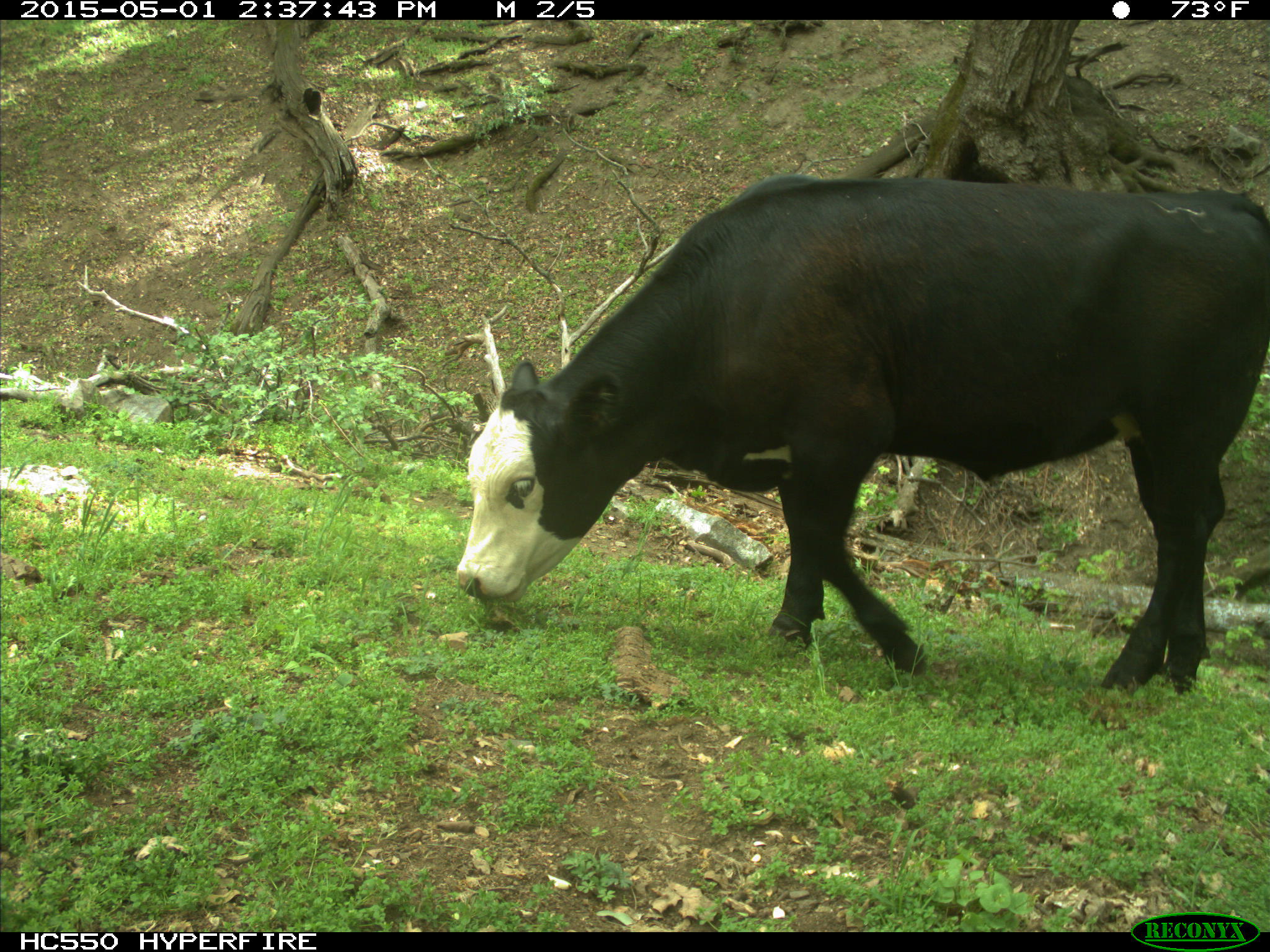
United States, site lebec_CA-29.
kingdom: Animalia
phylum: Chordata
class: Mammalia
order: Artiodactyla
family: Bovidae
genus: Bos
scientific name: Bos taurus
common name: domestic cow